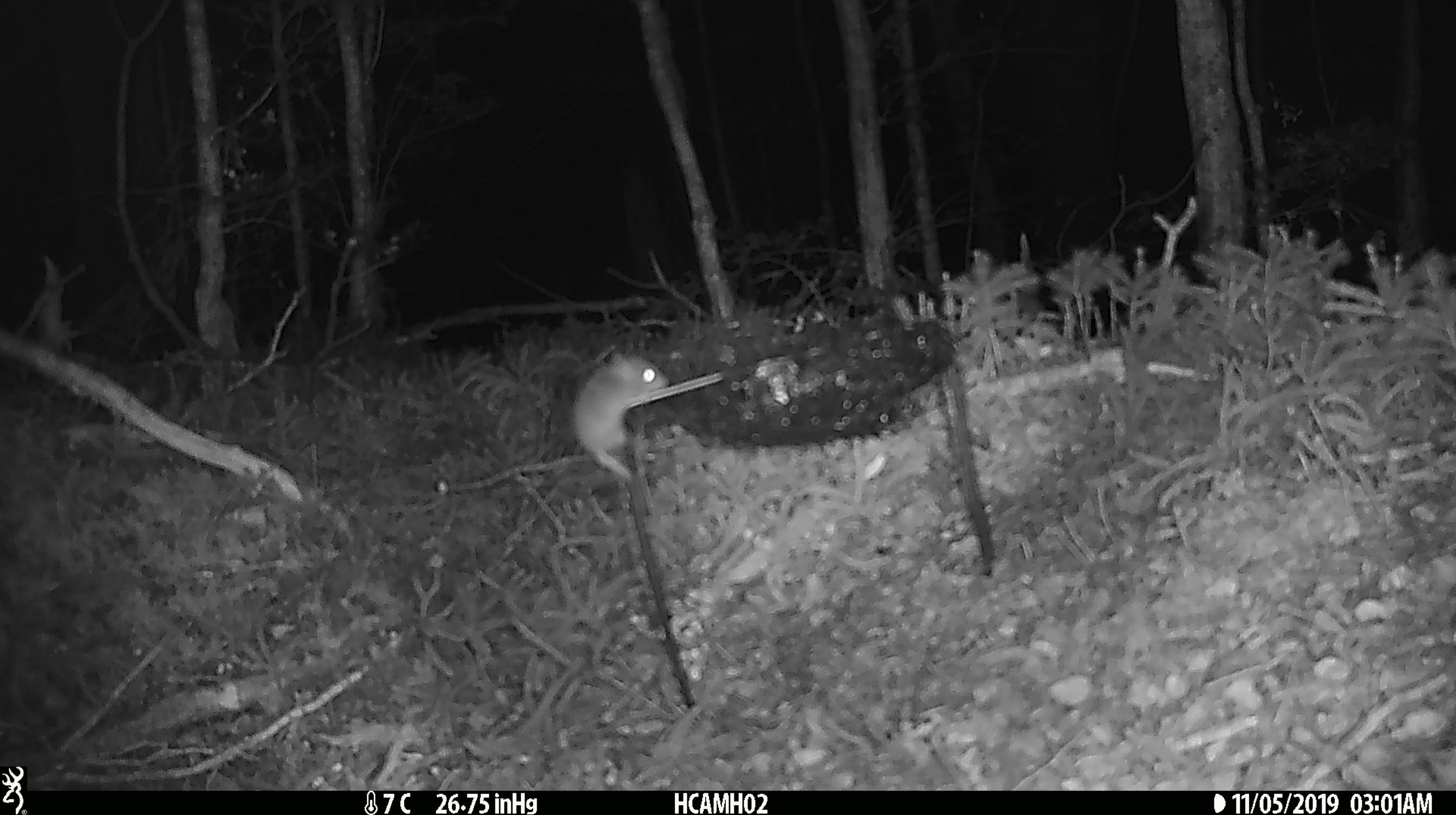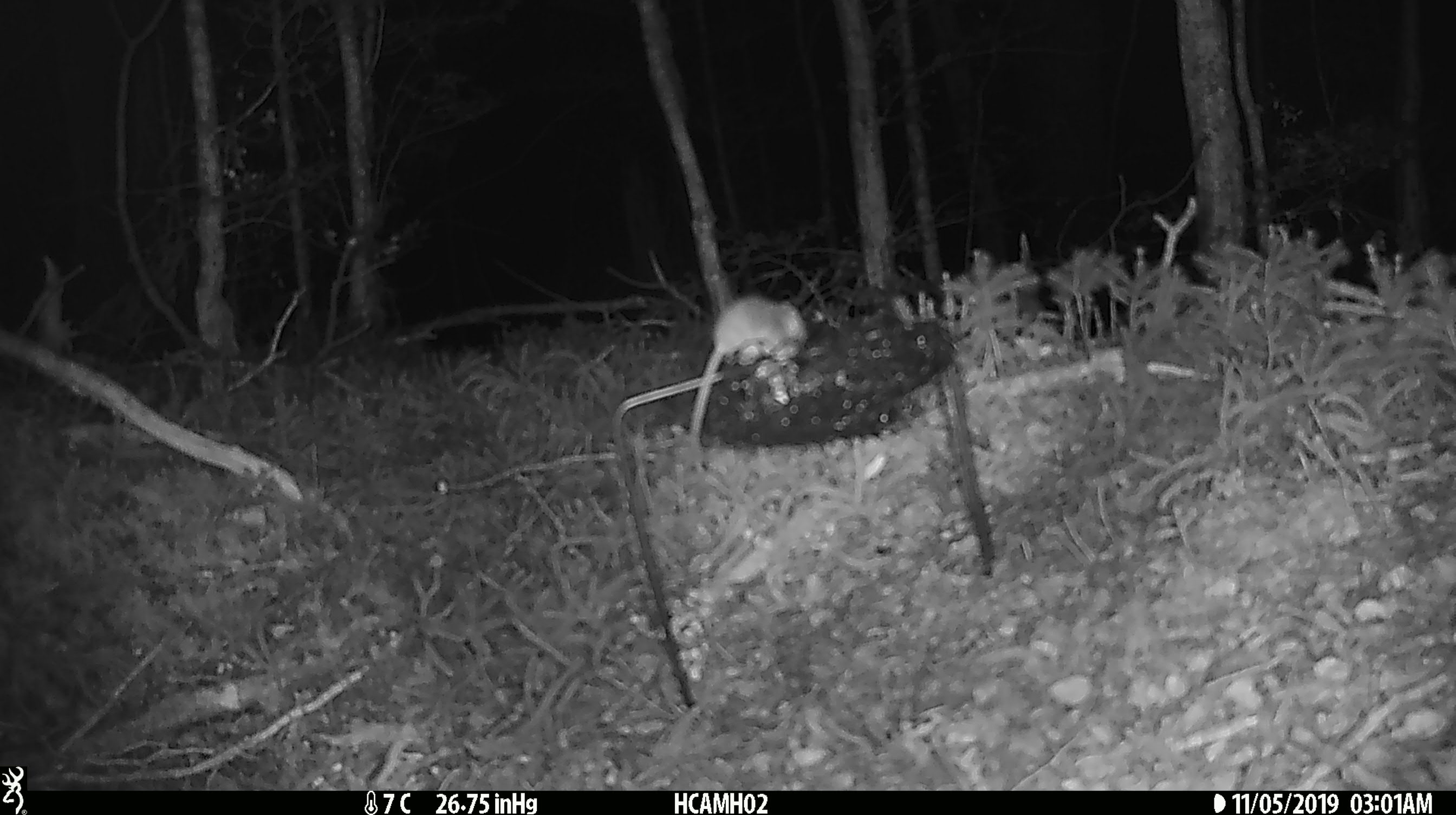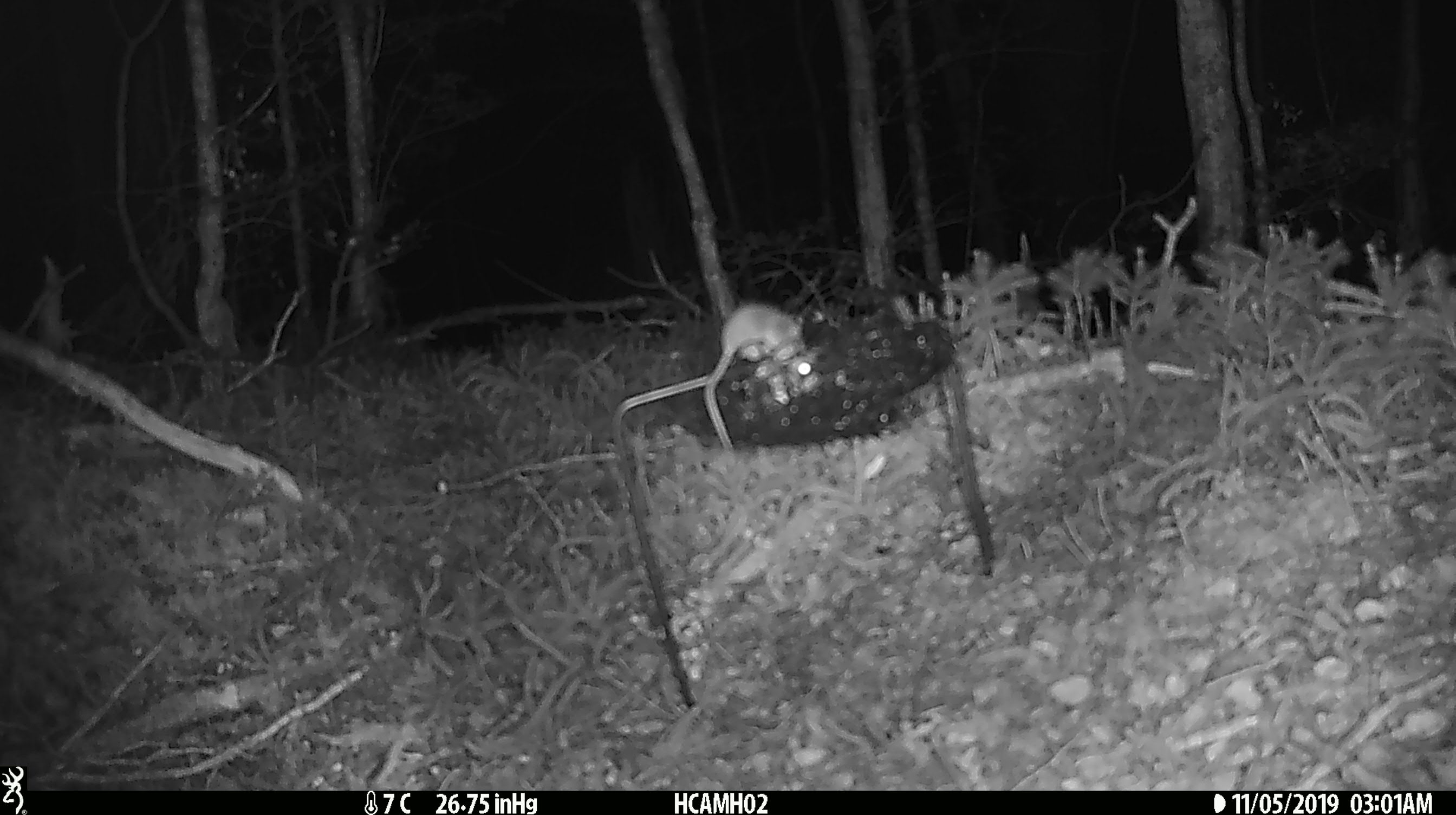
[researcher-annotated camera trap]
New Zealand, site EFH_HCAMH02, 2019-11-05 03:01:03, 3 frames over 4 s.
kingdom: Animalia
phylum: Chordata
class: Mammalia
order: Rodentia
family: Muridae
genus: Mus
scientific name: Mus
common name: mouse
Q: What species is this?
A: Mouse (Mus).